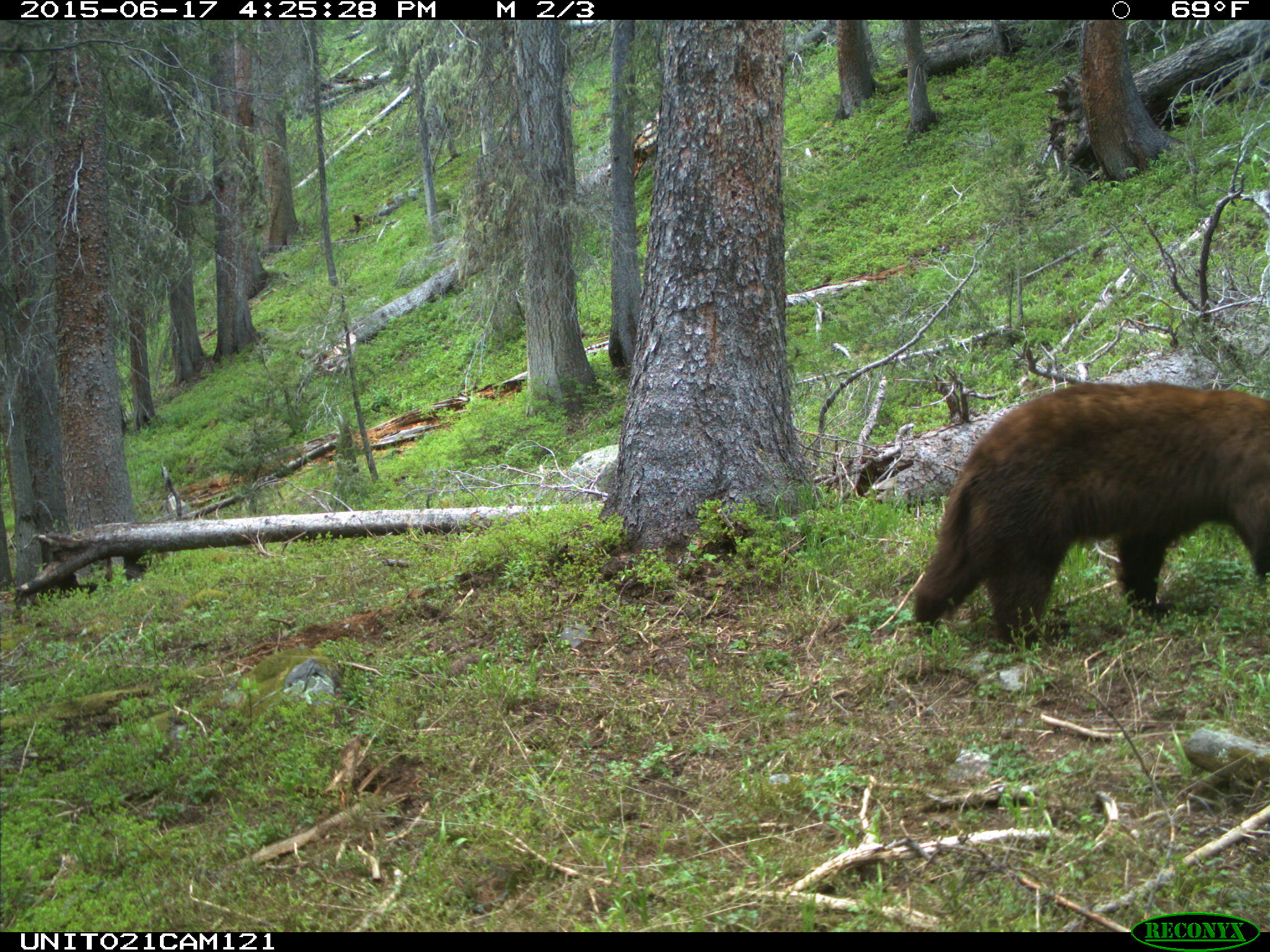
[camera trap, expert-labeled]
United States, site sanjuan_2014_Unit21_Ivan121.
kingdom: Animalia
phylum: Chordata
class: Mammalia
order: Carnivora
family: Ursidae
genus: Ursus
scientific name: Ursus americanus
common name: american black bear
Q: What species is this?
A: Ursus americanus (american black bear).